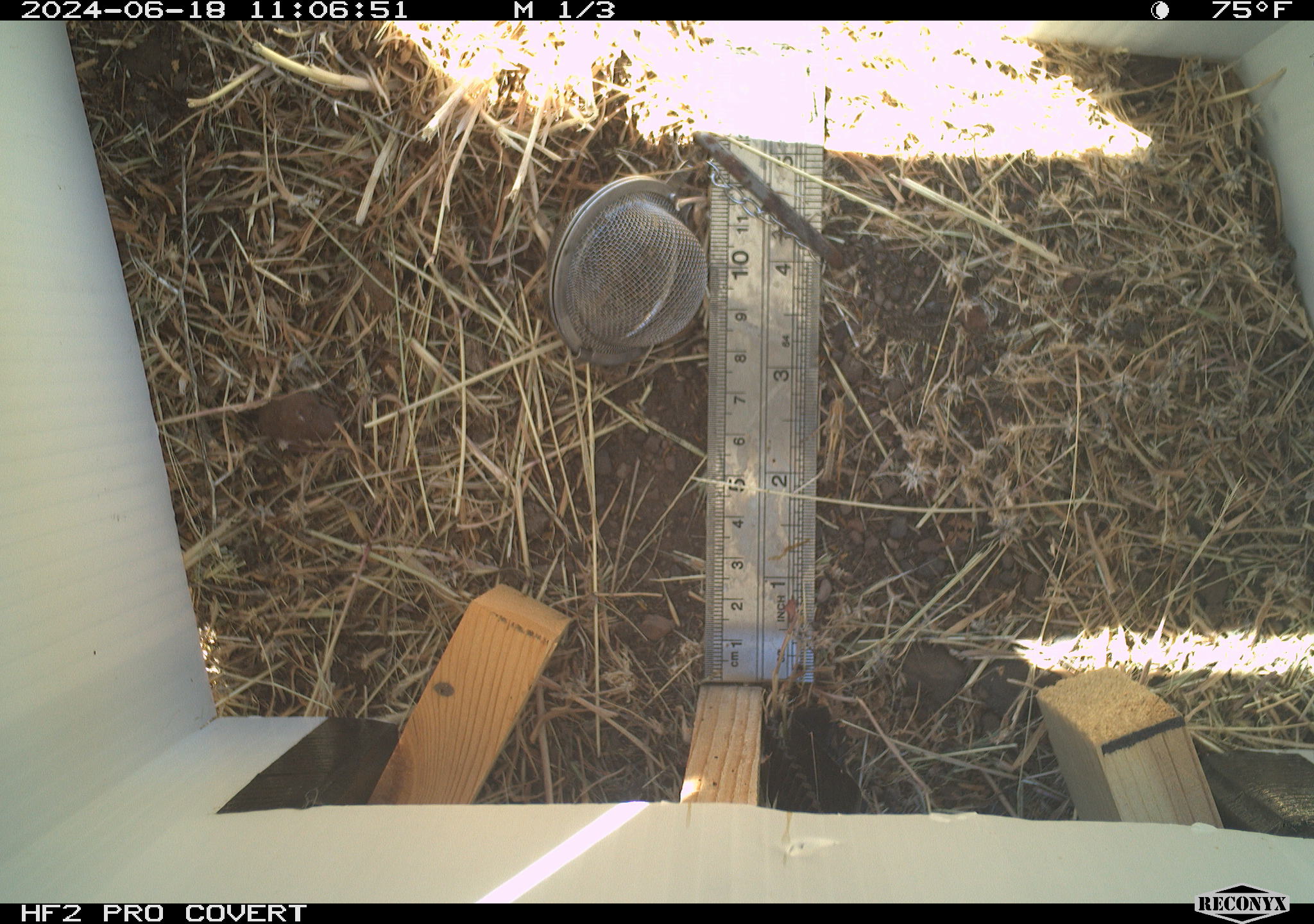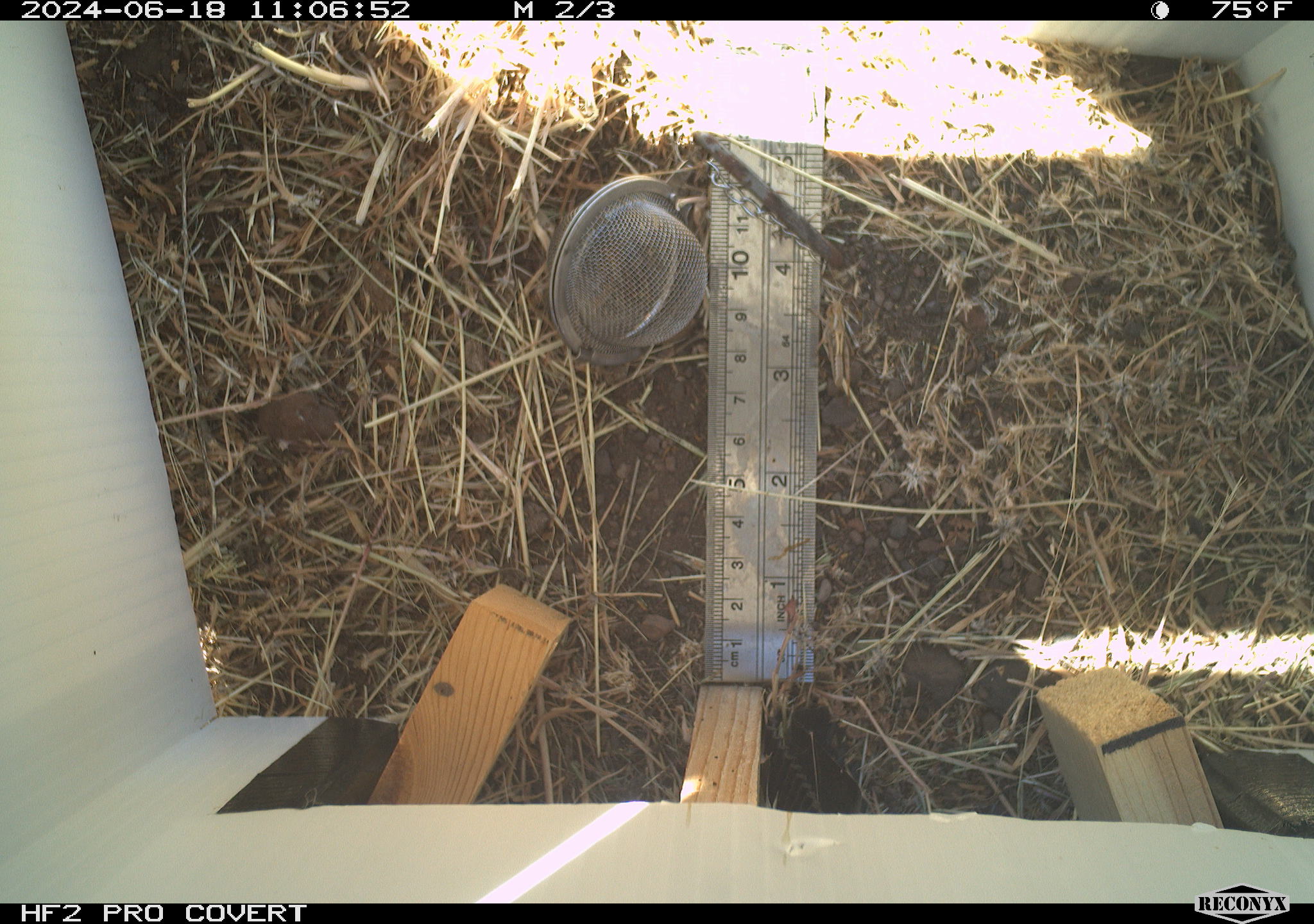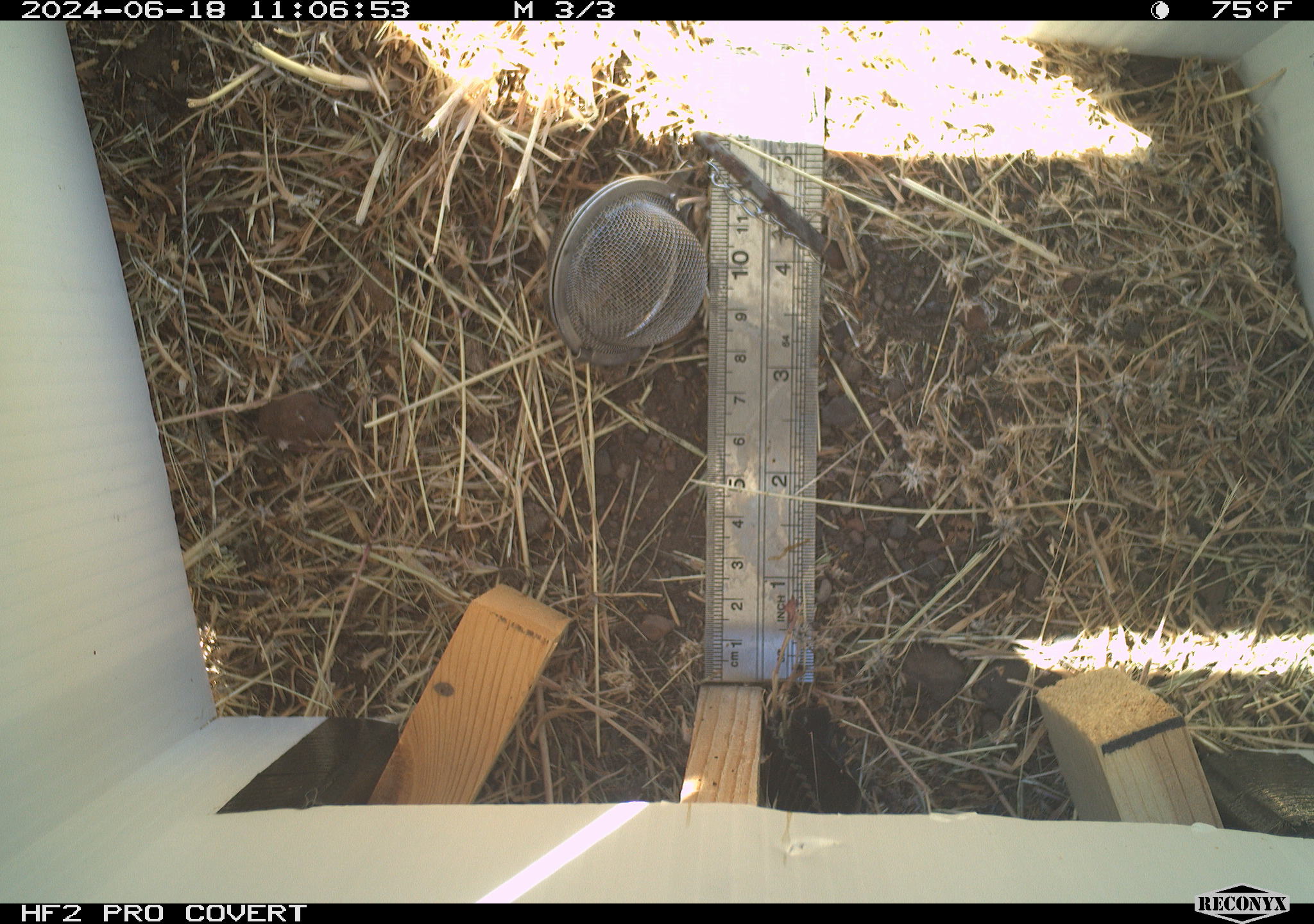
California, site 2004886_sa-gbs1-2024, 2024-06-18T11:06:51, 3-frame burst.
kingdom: Animalia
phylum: Arthropoda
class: Insecta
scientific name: Insecta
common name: insect